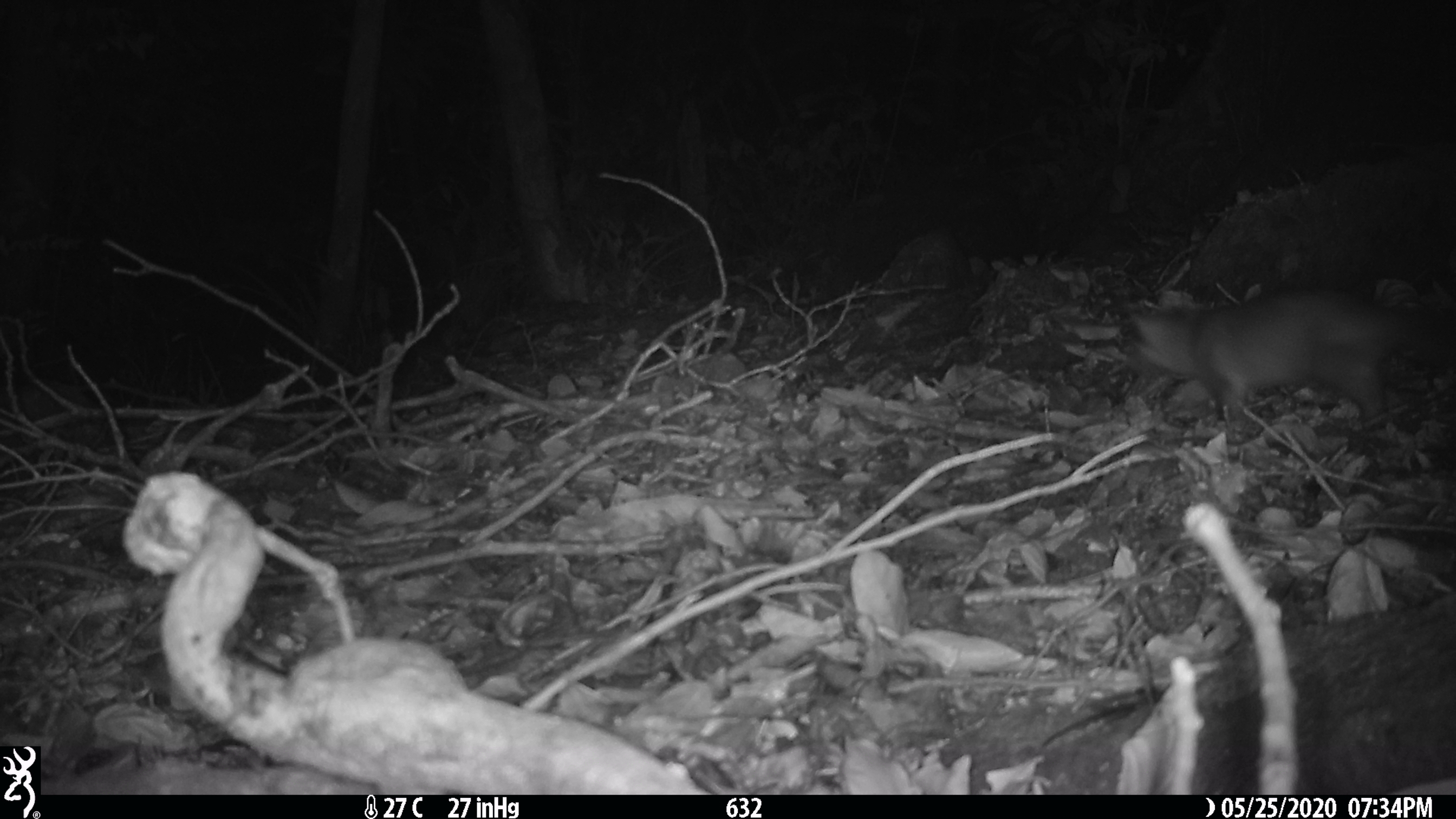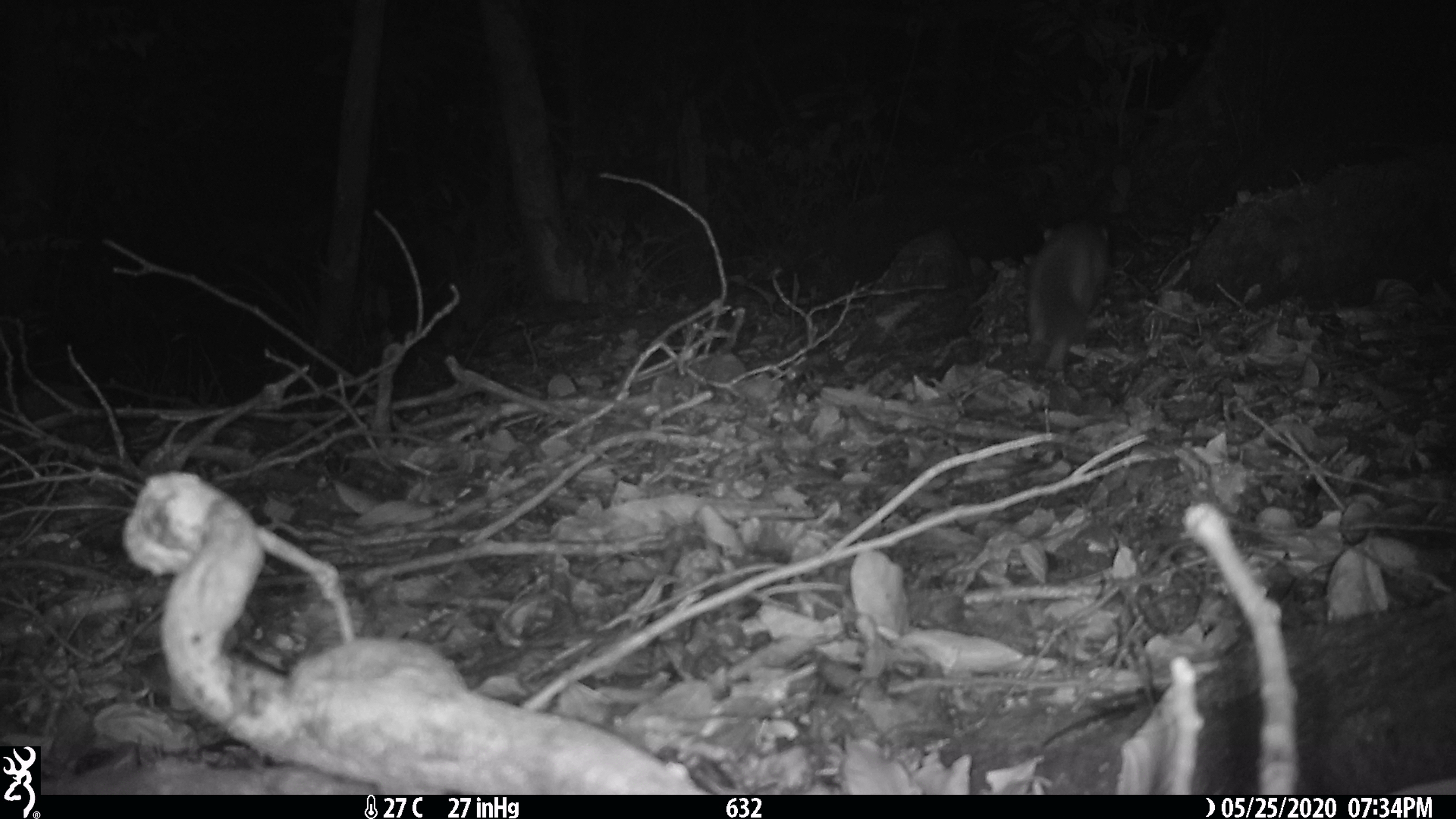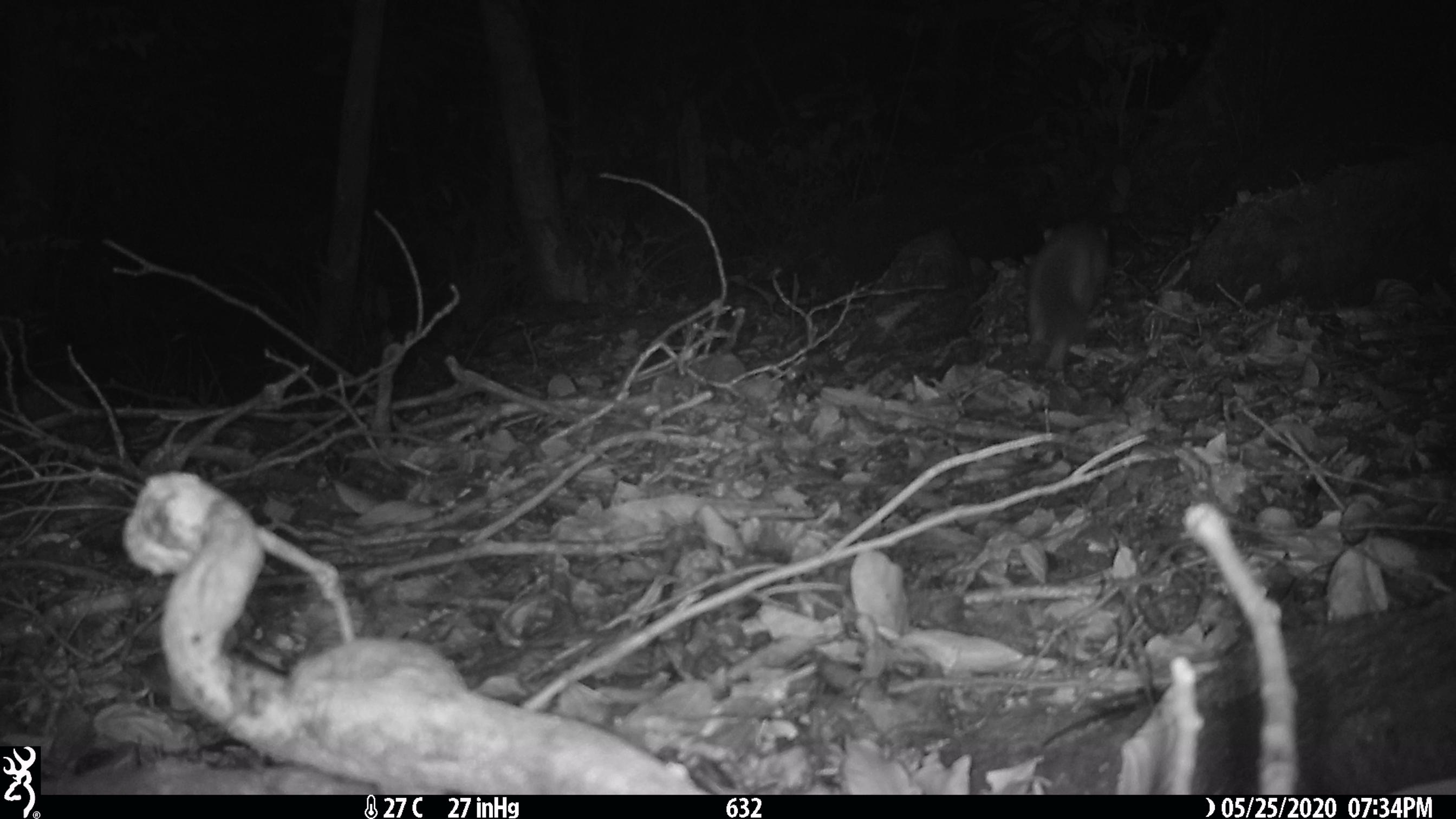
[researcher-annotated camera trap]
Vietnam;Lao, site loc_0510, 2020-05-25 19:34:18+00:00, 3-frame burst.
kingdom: Animalia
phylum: Chordata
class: Mammalia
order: Rodentia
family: Muridae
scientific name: Muridae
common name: old-world mice and rats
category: unidentified murid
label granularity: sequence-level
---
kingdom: Animalia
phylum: Chordata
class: Mammalia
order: Carnivora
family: Mustelidae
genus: Melogale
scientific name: Melogale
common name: ferret badger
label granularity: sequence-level